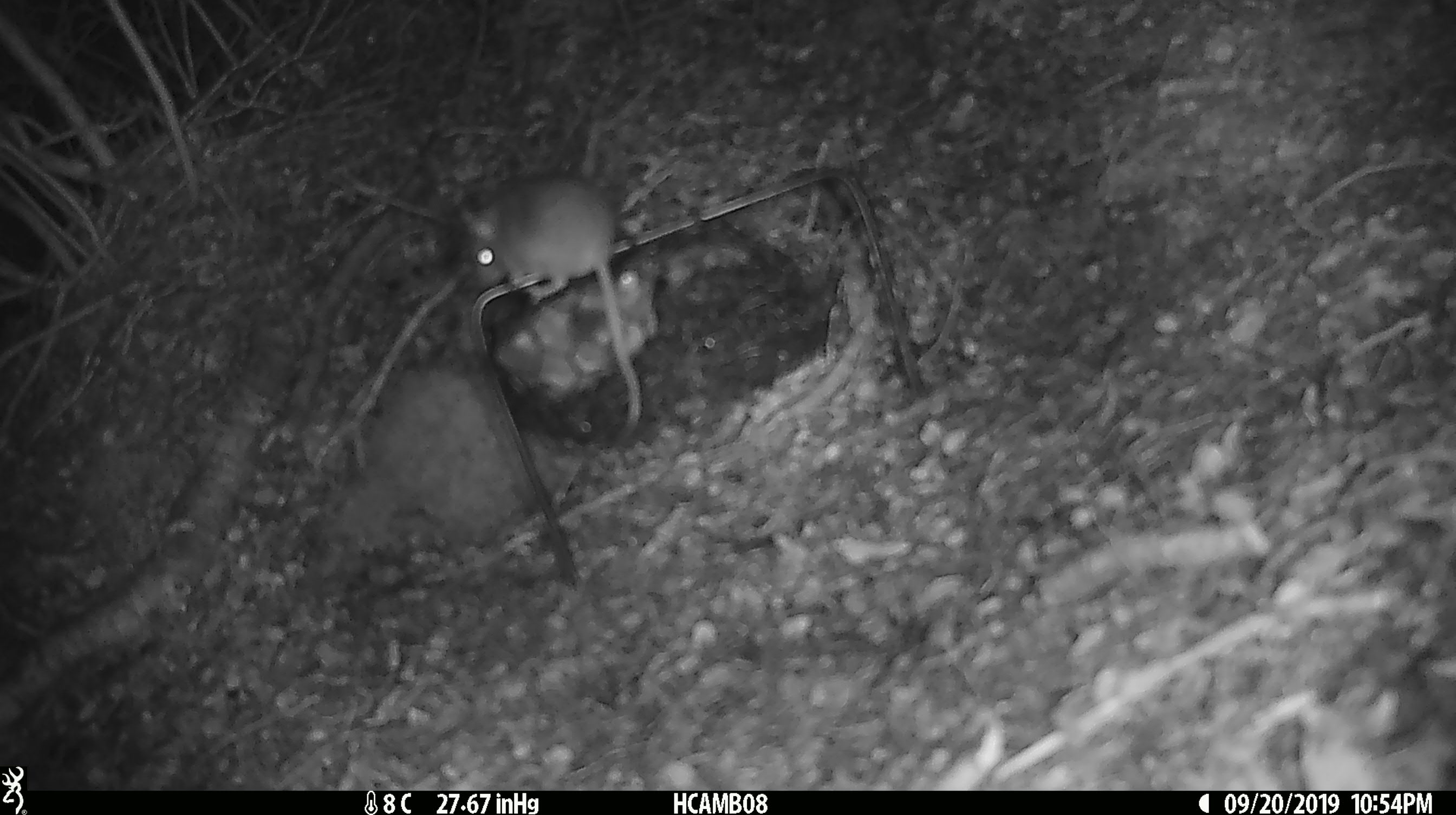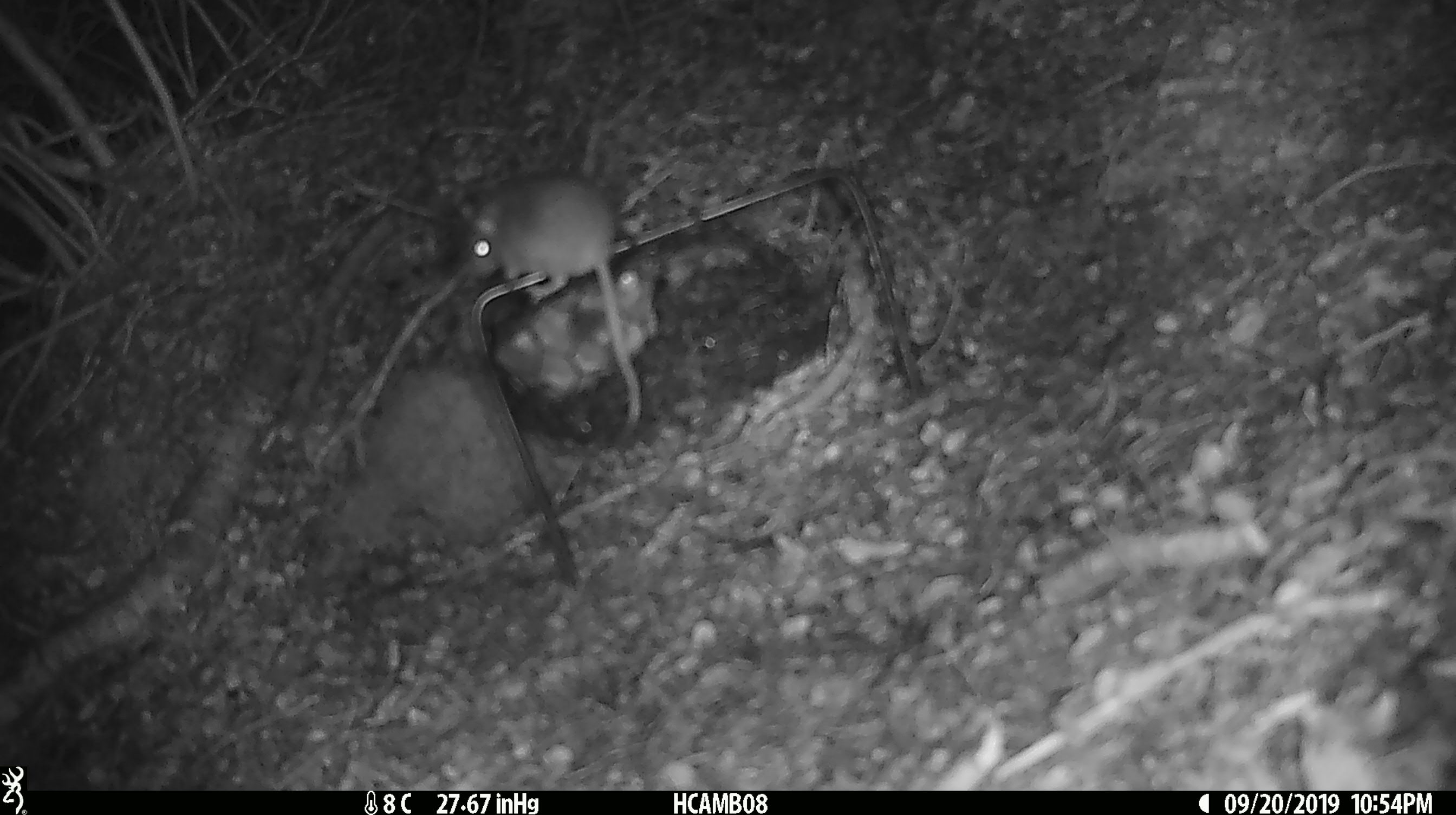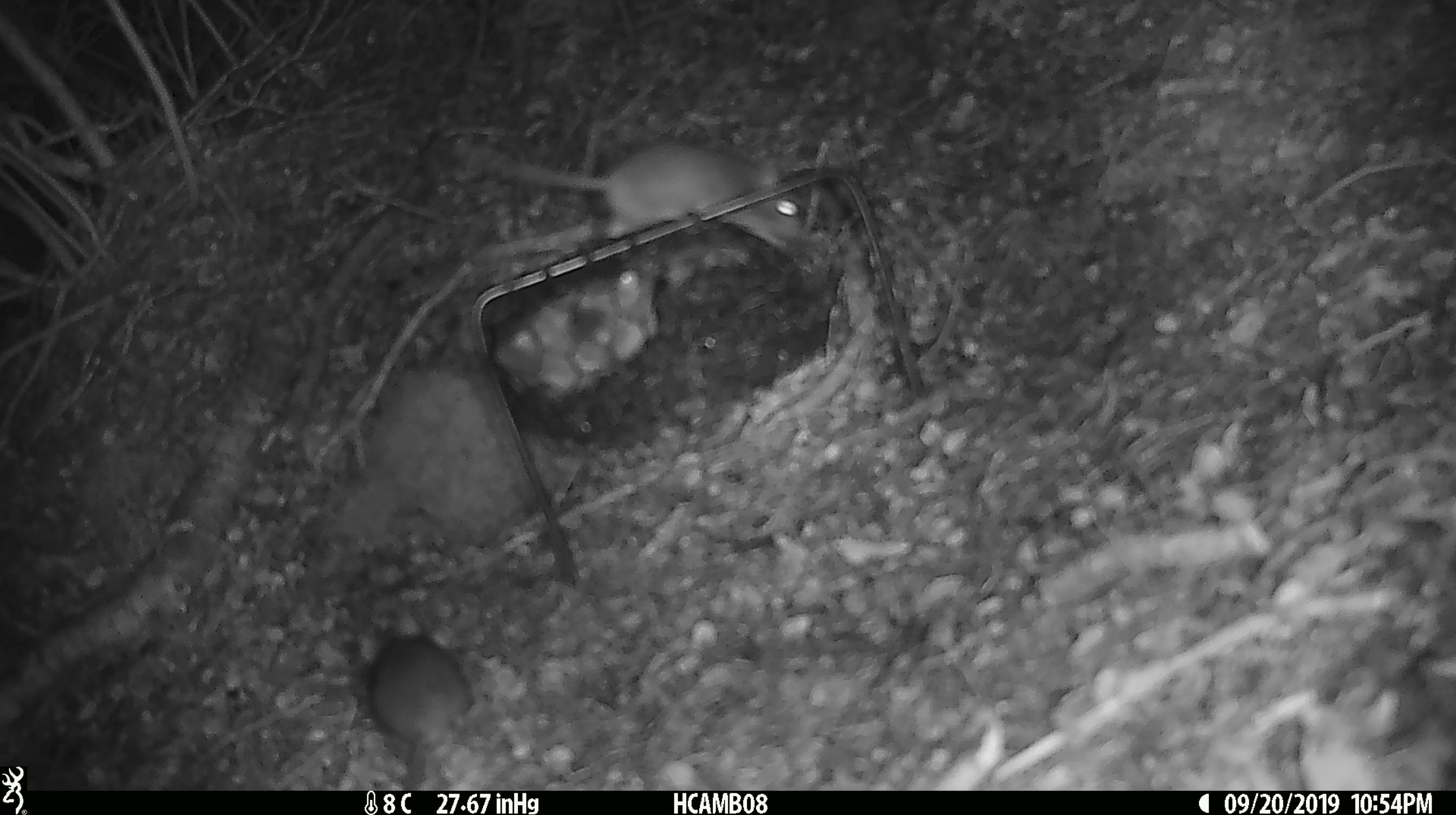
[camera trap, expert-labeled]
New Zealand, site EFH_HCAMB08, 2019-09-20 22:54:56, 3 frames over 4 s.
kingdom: Animalia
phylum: Chordata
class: Mammalia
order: Rodentia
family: Muridae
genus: Mus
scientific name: Mus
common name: mouse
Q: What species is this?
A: Mouse (Mus).